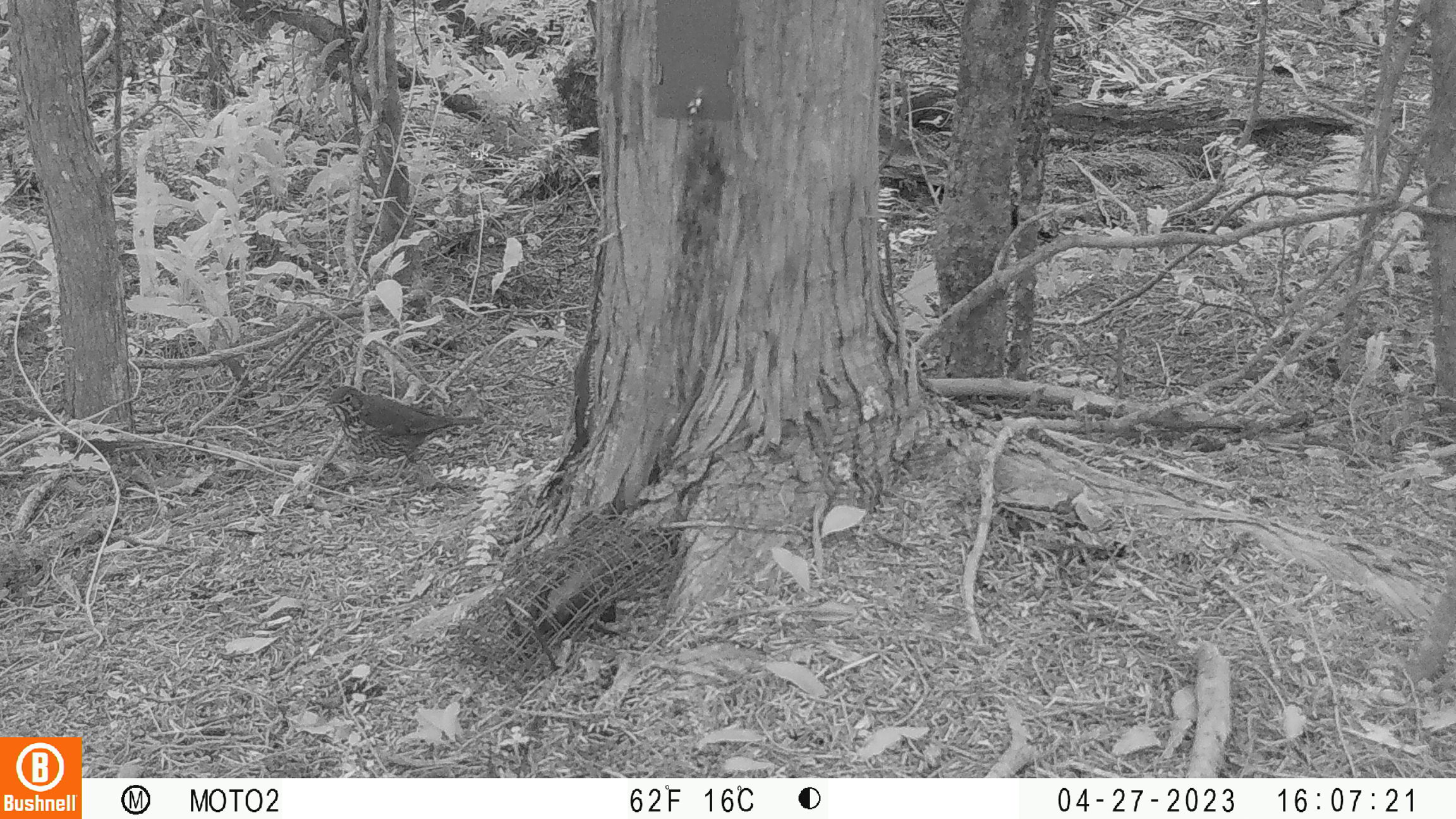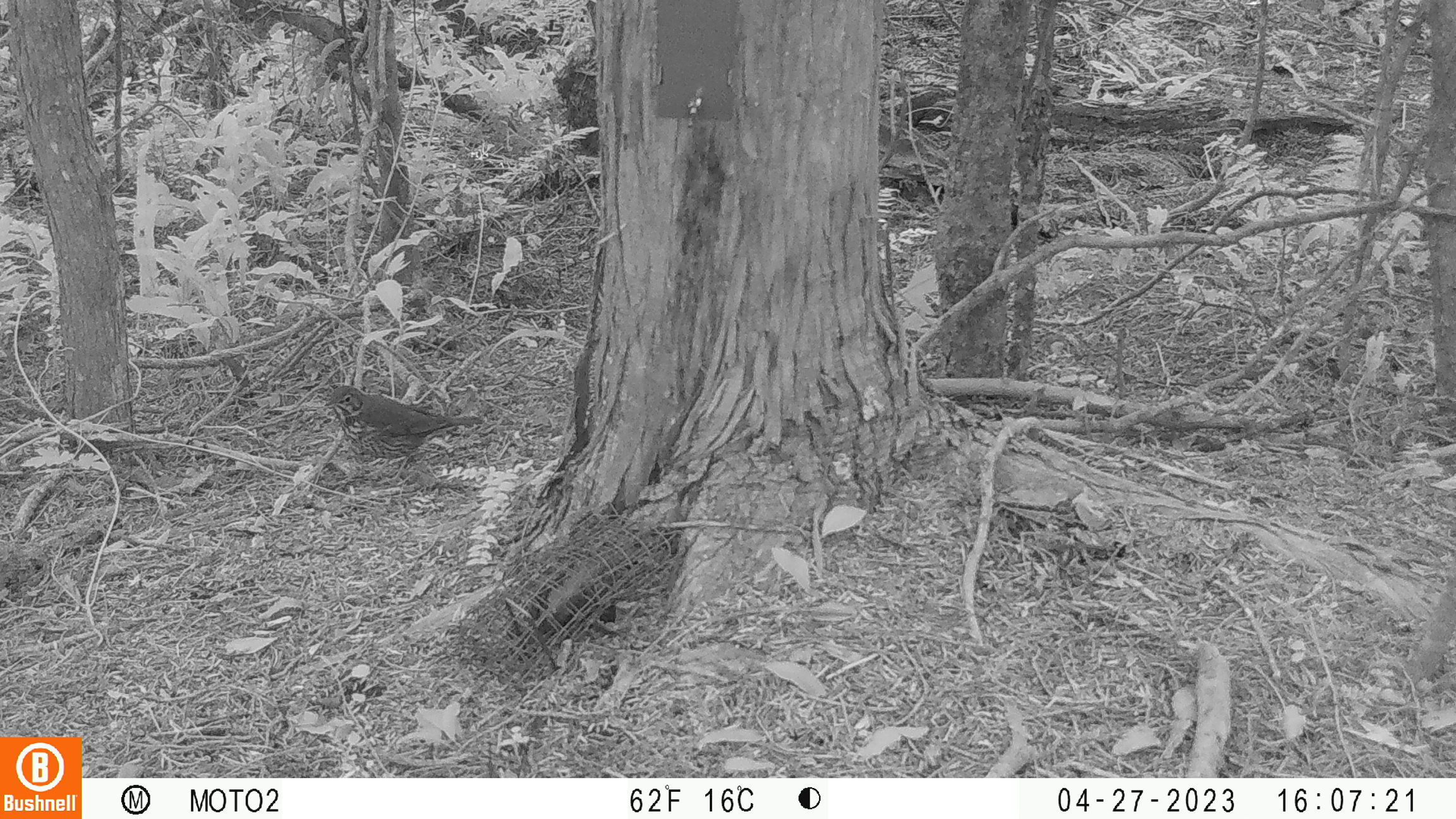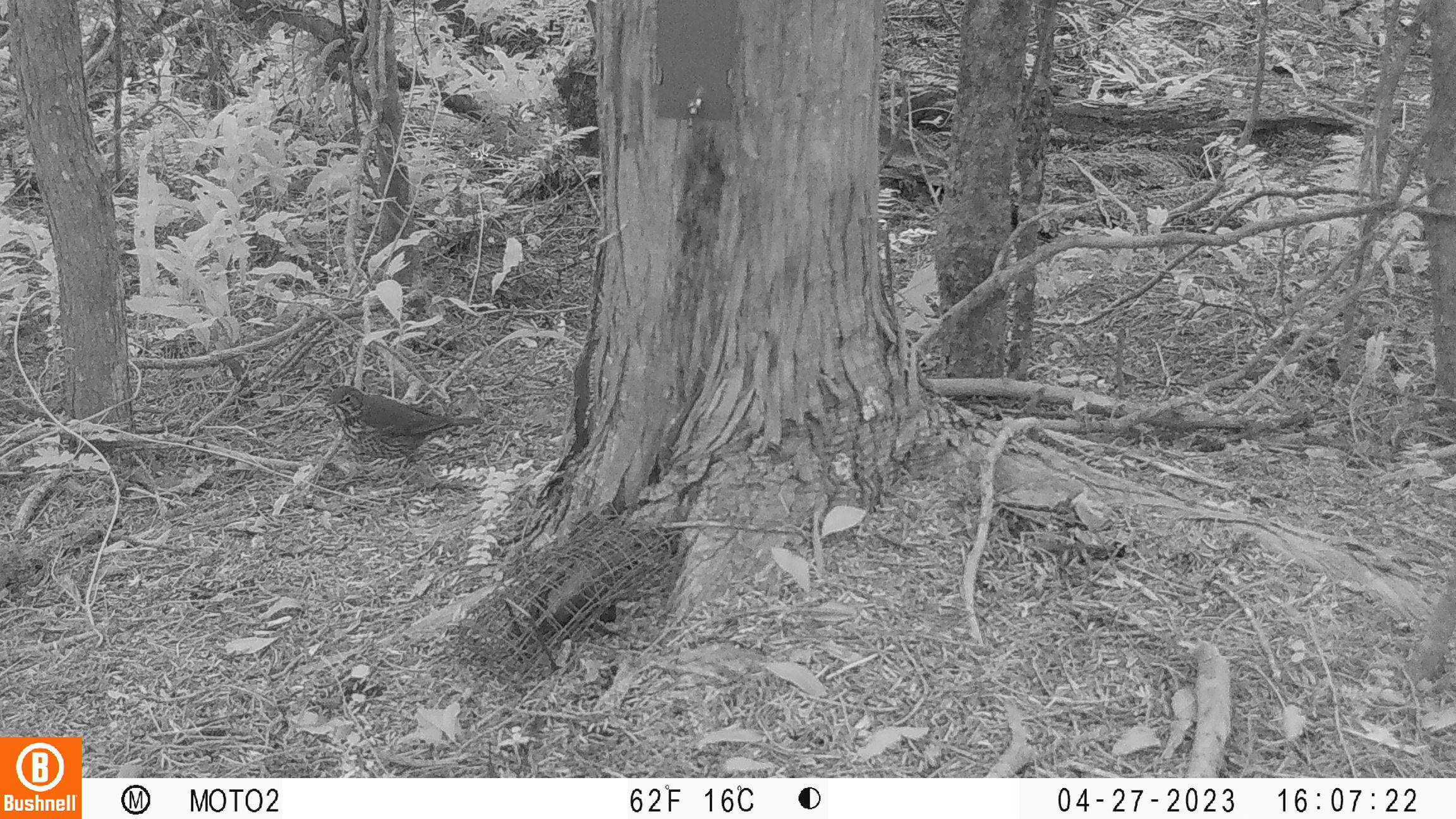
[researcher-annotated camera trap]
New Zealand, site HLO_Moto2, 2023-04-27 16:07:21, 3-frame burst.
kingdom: Animalia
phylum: Chordata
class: Aves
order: Passeriformes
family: Turdidae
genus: Turdus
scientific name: Turdus philomelos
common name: song thrush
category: thrush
Thrush (song thrush) (Turdus philomelos).